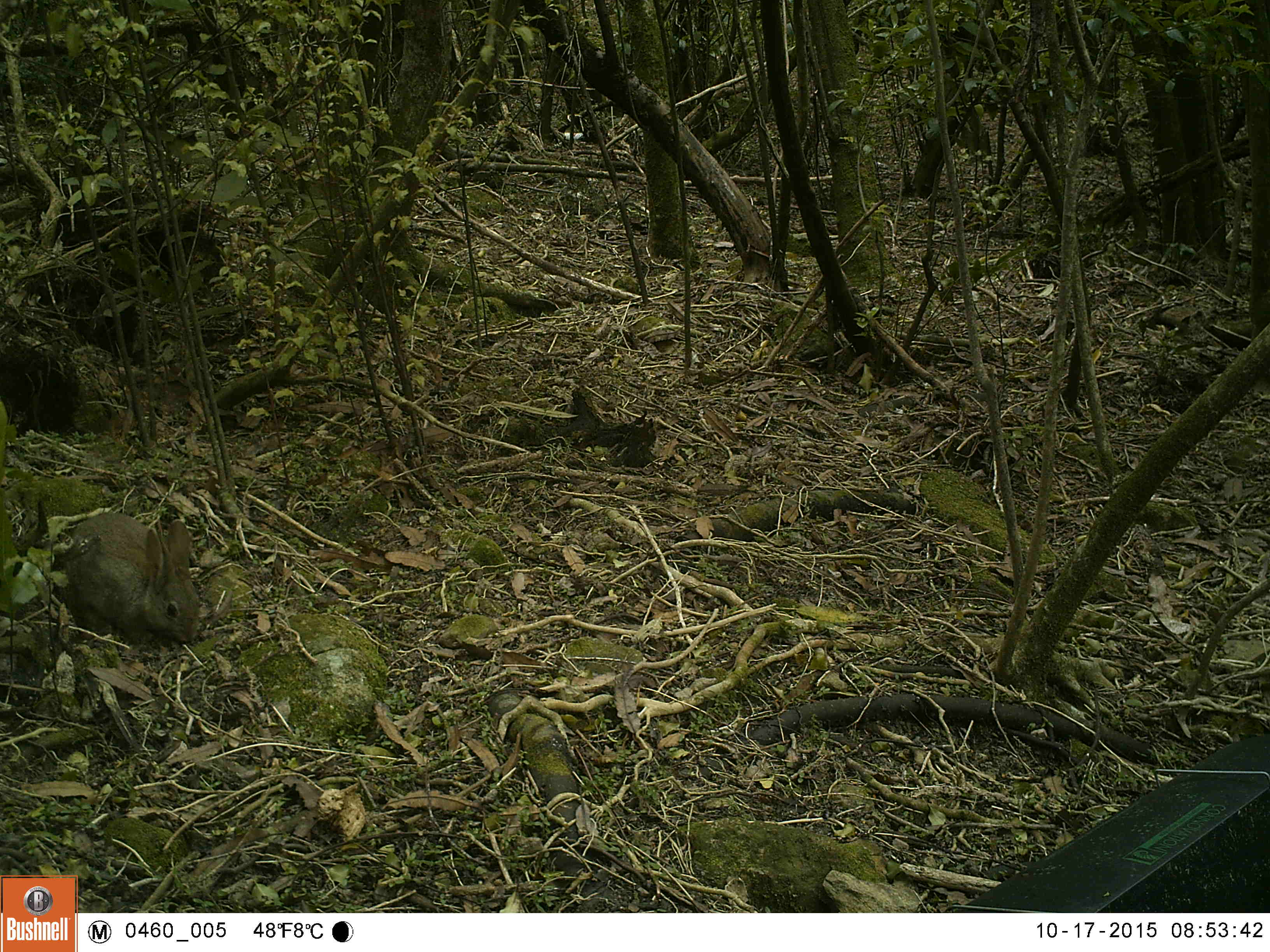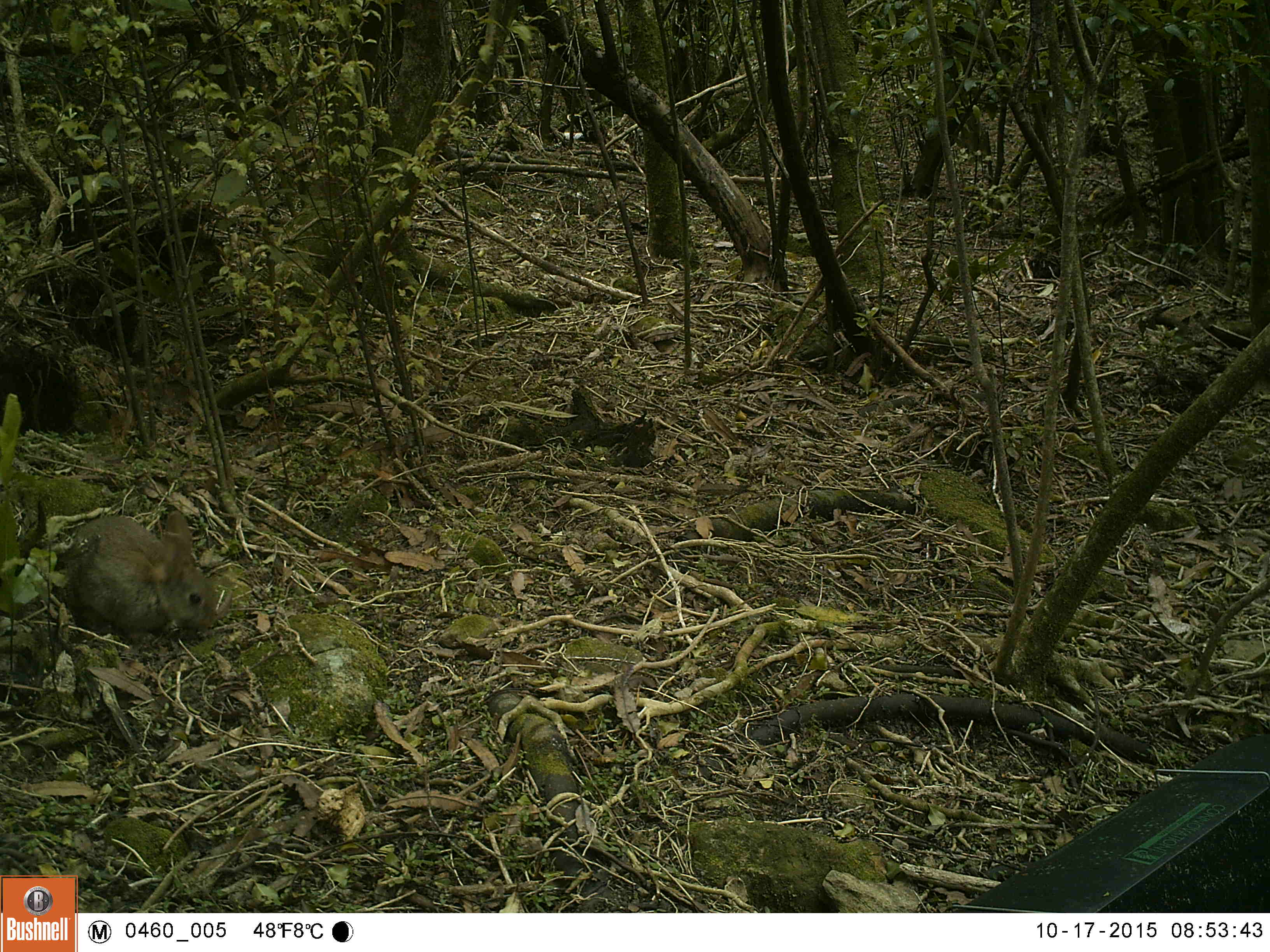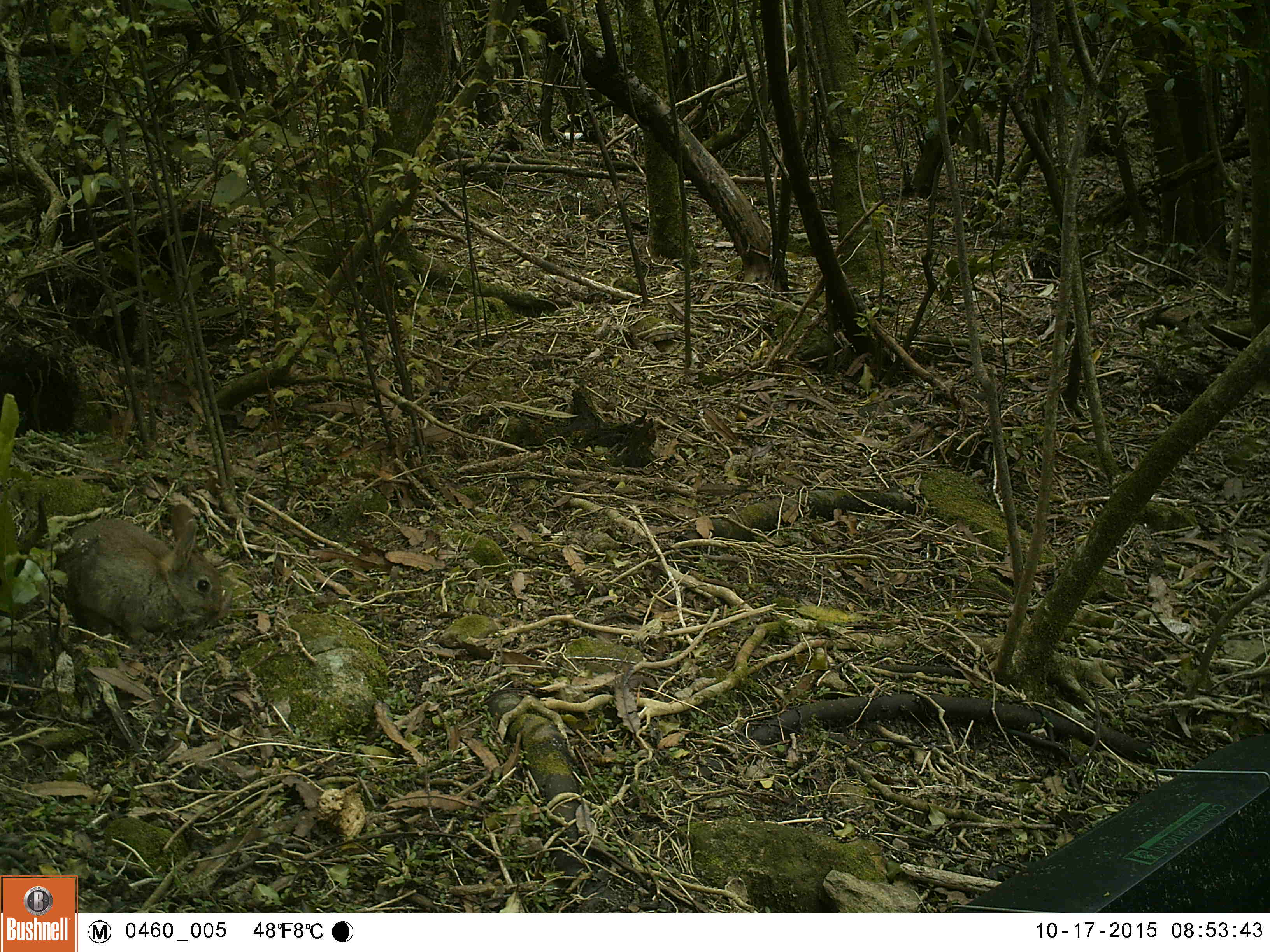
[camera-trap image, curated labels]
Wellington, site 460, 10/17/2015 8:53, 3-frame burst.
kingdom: Animalia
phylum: Chordata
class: Mammalia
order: Lagomorpha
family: Leporidae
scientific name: Leporidae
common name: rabbit